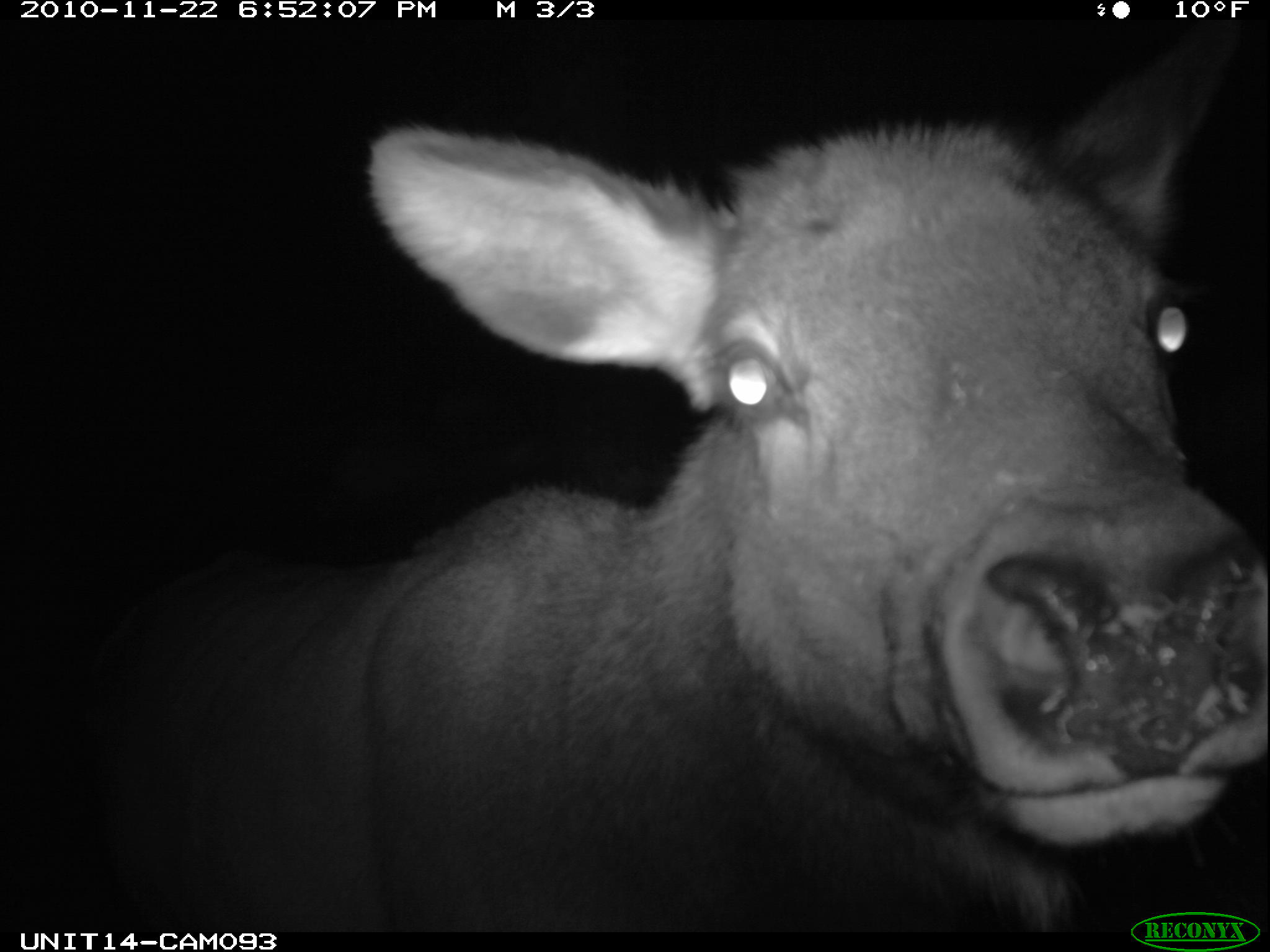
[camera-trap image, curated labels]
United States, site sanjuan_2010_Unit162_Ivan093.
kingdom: Animalia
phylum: Chordata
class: Mammalia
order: Artiodactyla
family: Cervidae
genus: Cervus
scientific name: Cervus elaphus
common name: red deer